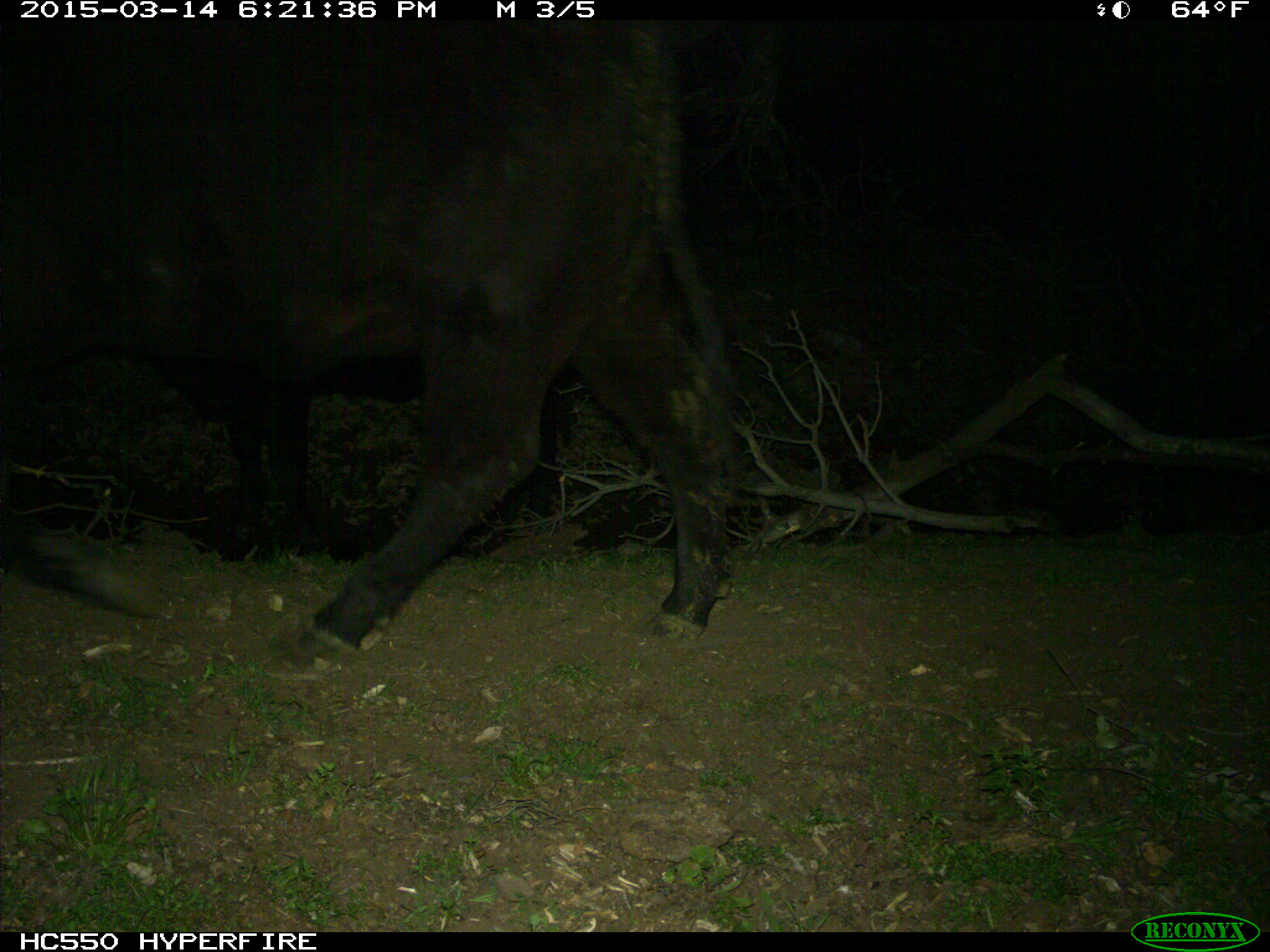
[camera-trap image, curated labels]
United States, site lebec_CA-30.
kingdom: Animalia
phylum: Chordata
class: Mammalia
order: Artiodactyla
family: Bovidae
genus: Bos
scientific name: Bos taurus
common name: domestic cow